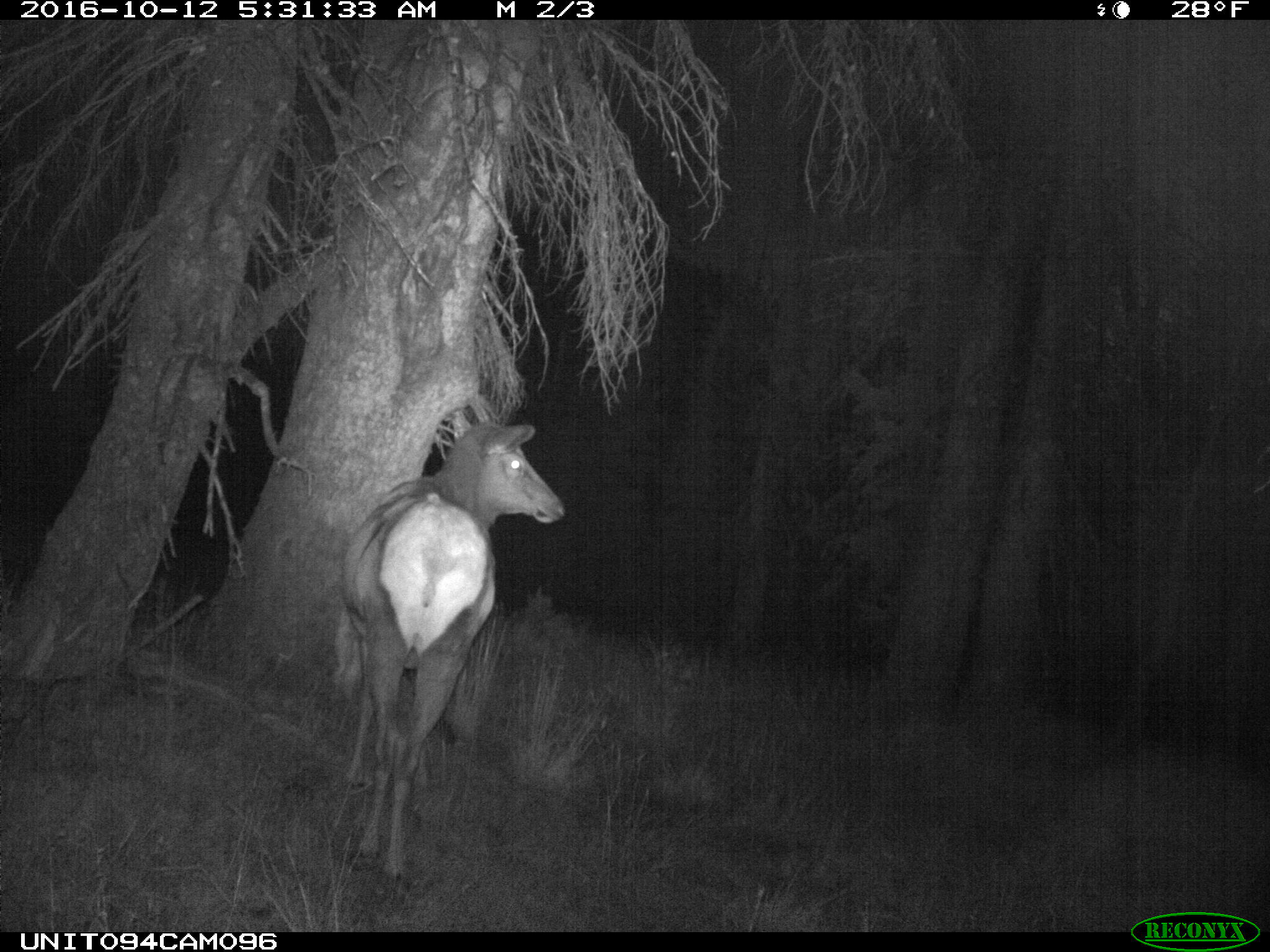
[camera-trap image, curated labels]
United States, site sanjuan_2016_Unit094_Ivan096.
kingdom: Animalia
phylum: Chordata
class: Mammalia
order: Artiodactyla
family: Cervidae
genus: Cervus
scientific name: Cervus elaphus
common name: red deer